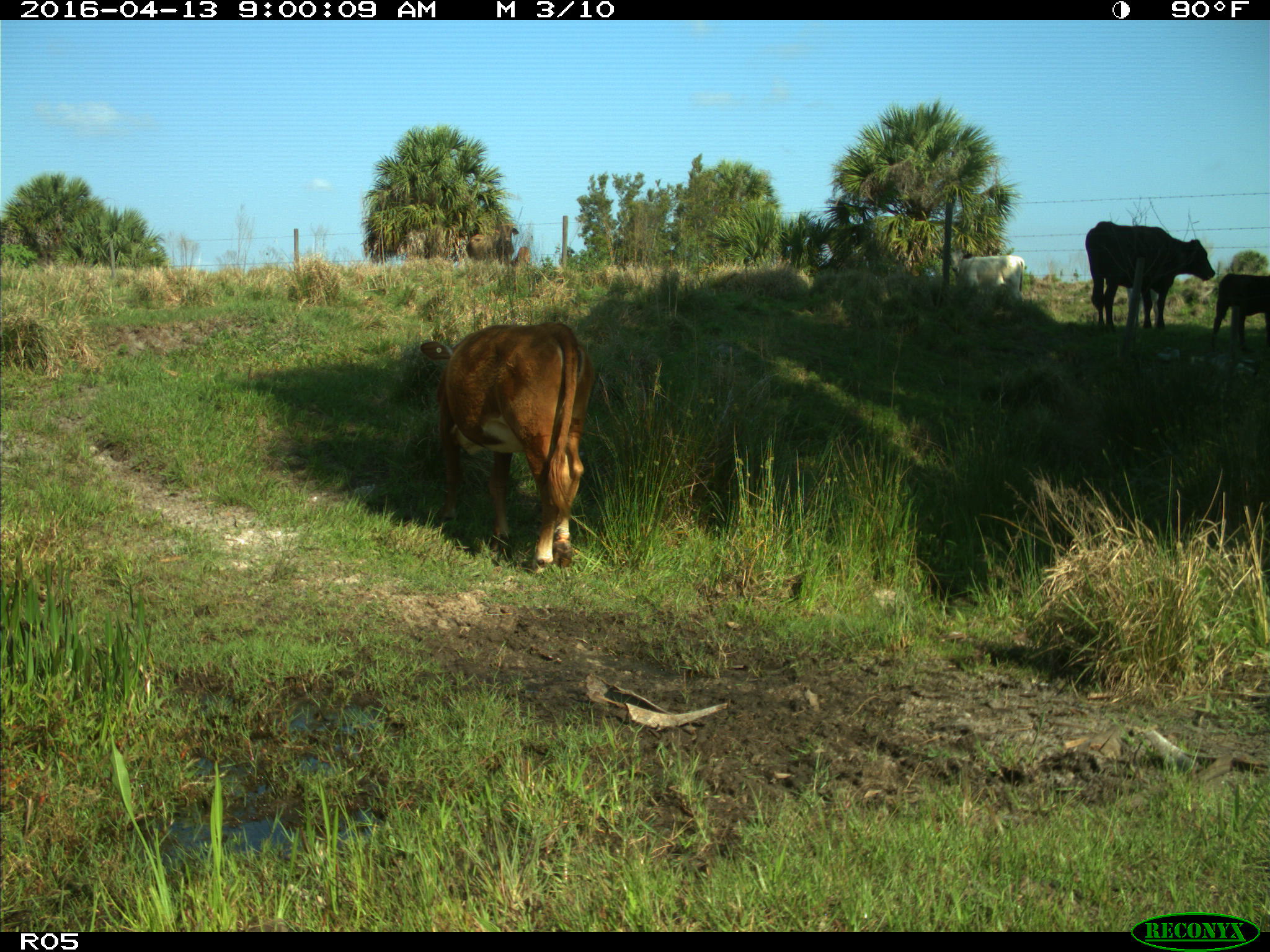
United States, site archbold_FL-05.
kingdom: Animalia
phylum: Chordata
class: Mammalia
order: Artiodactyla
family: Bovidae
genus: Bos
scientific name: Bos taurus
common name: domestic cow